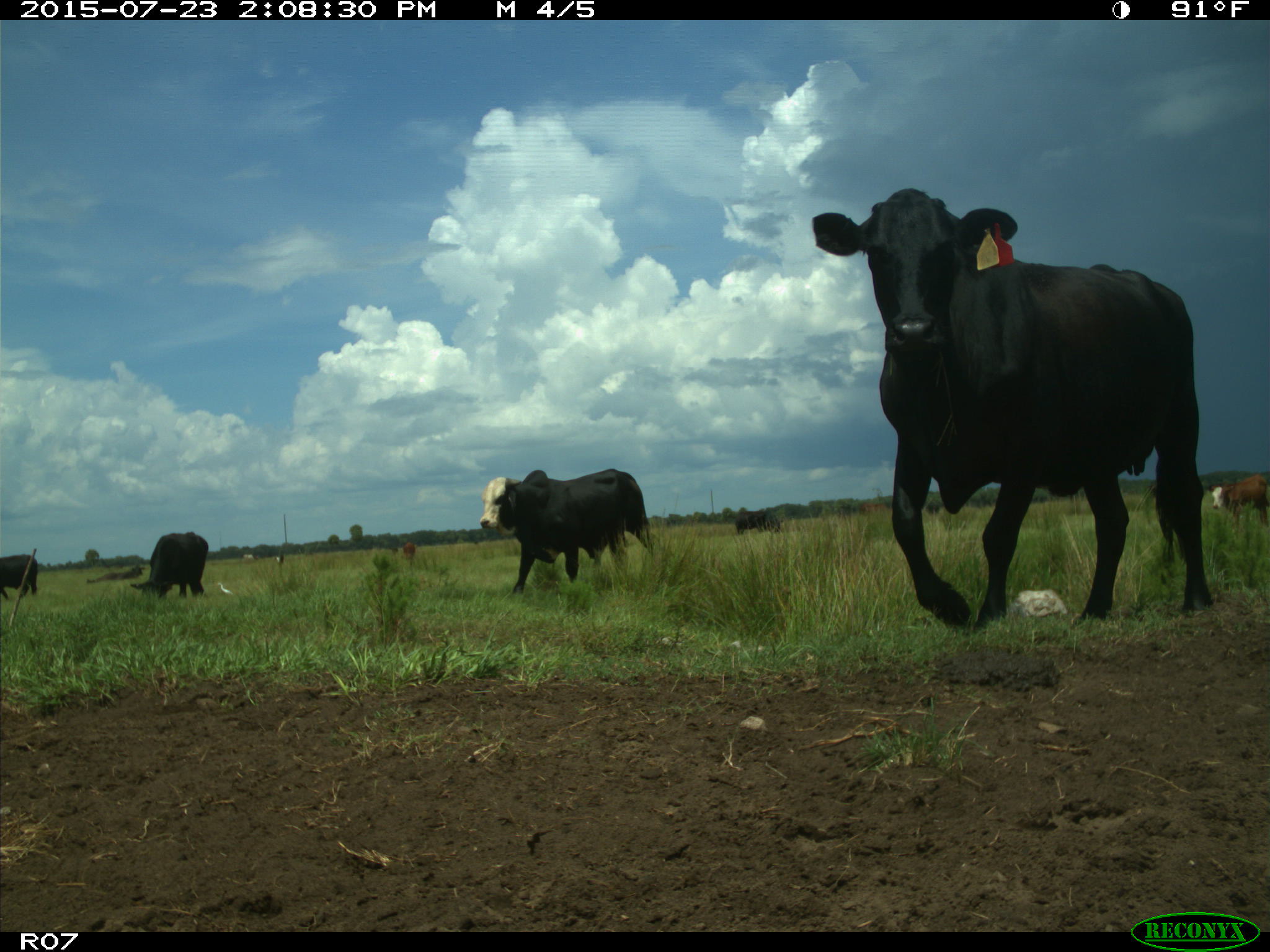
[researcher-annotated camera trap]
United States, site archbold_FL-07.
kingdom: Animalia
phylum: Chordata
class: Mammalia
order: Artiodactyla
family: Bovidae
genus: Bos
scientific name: Bos taurus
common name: domestic cow